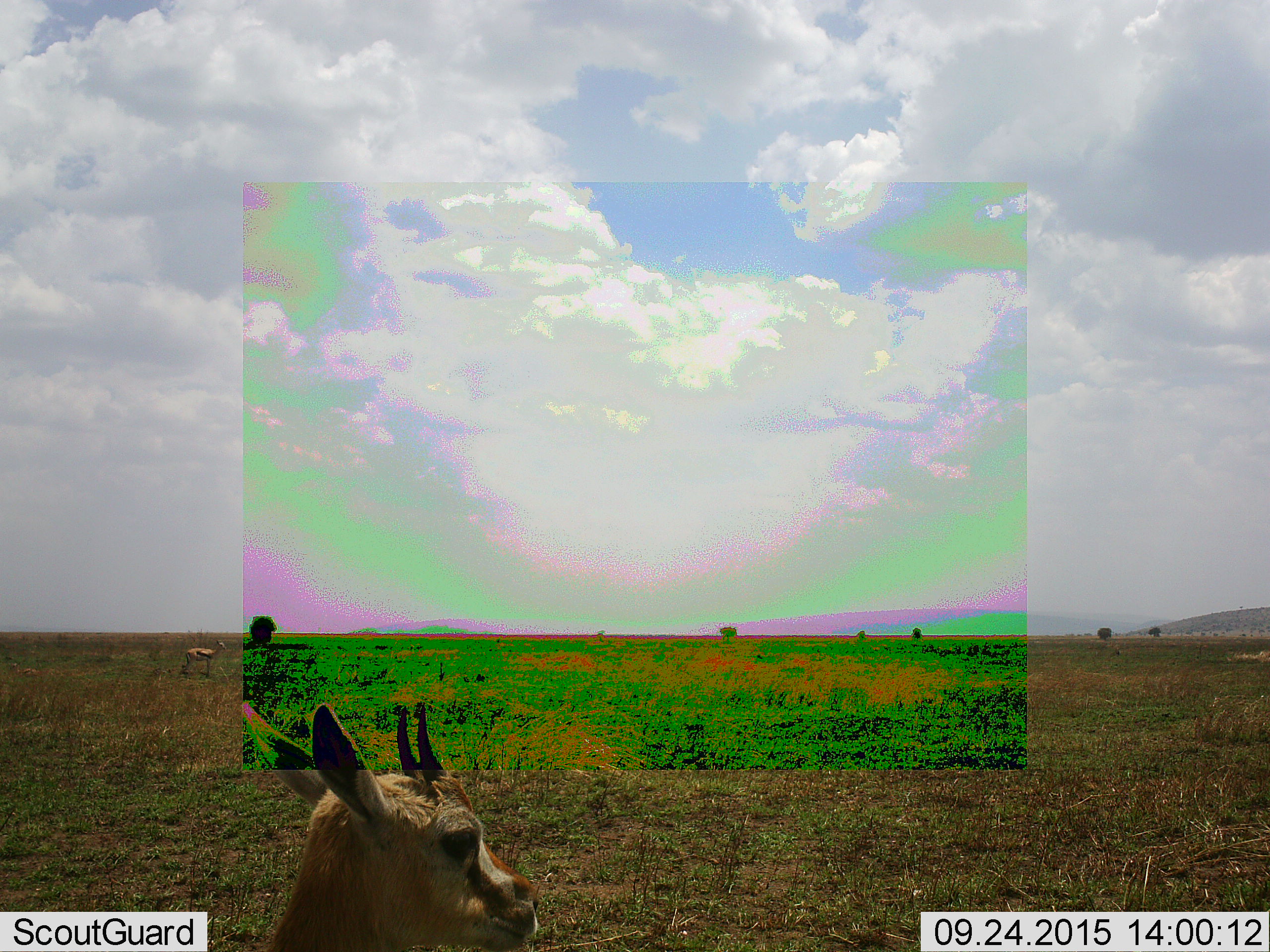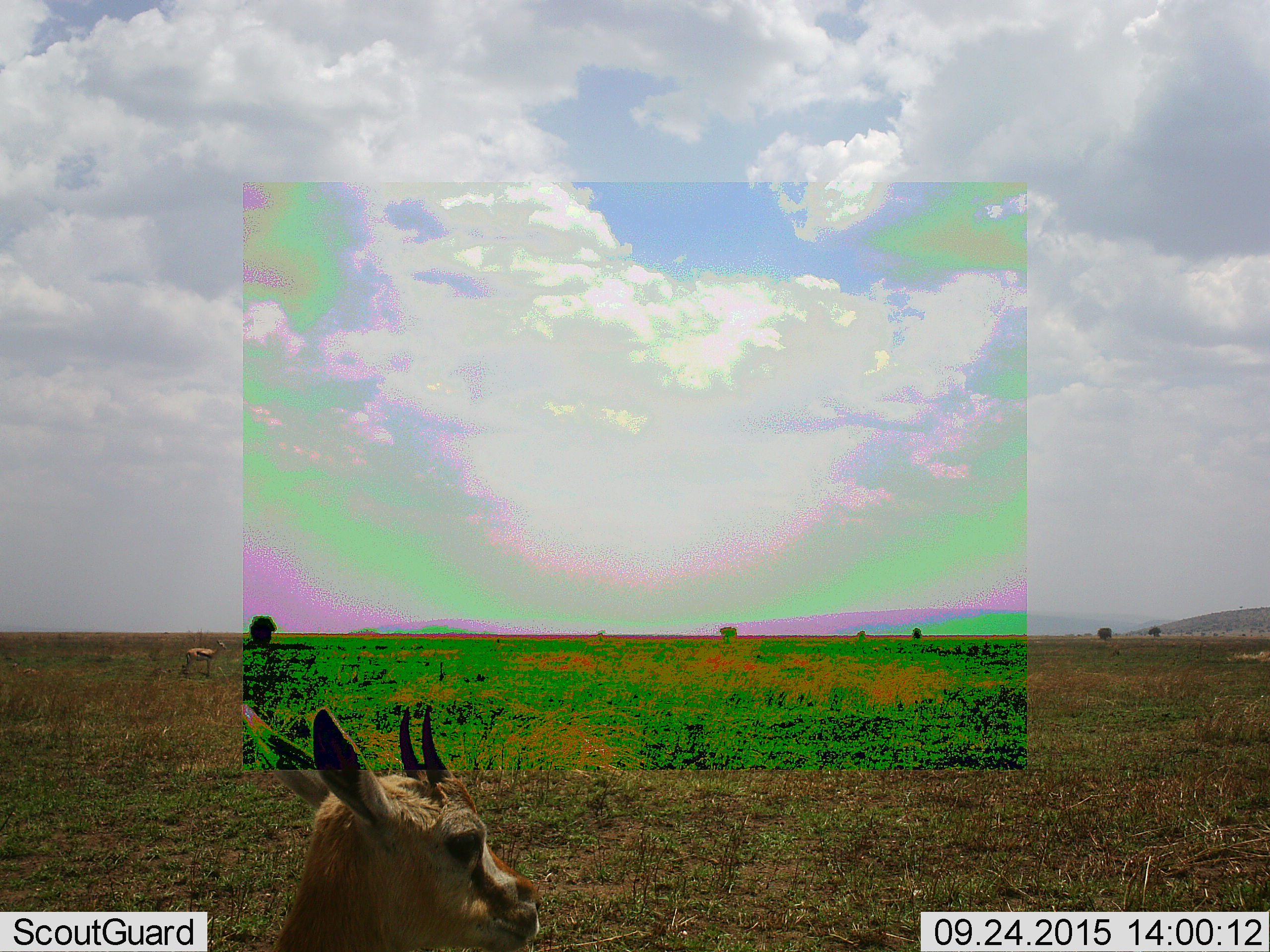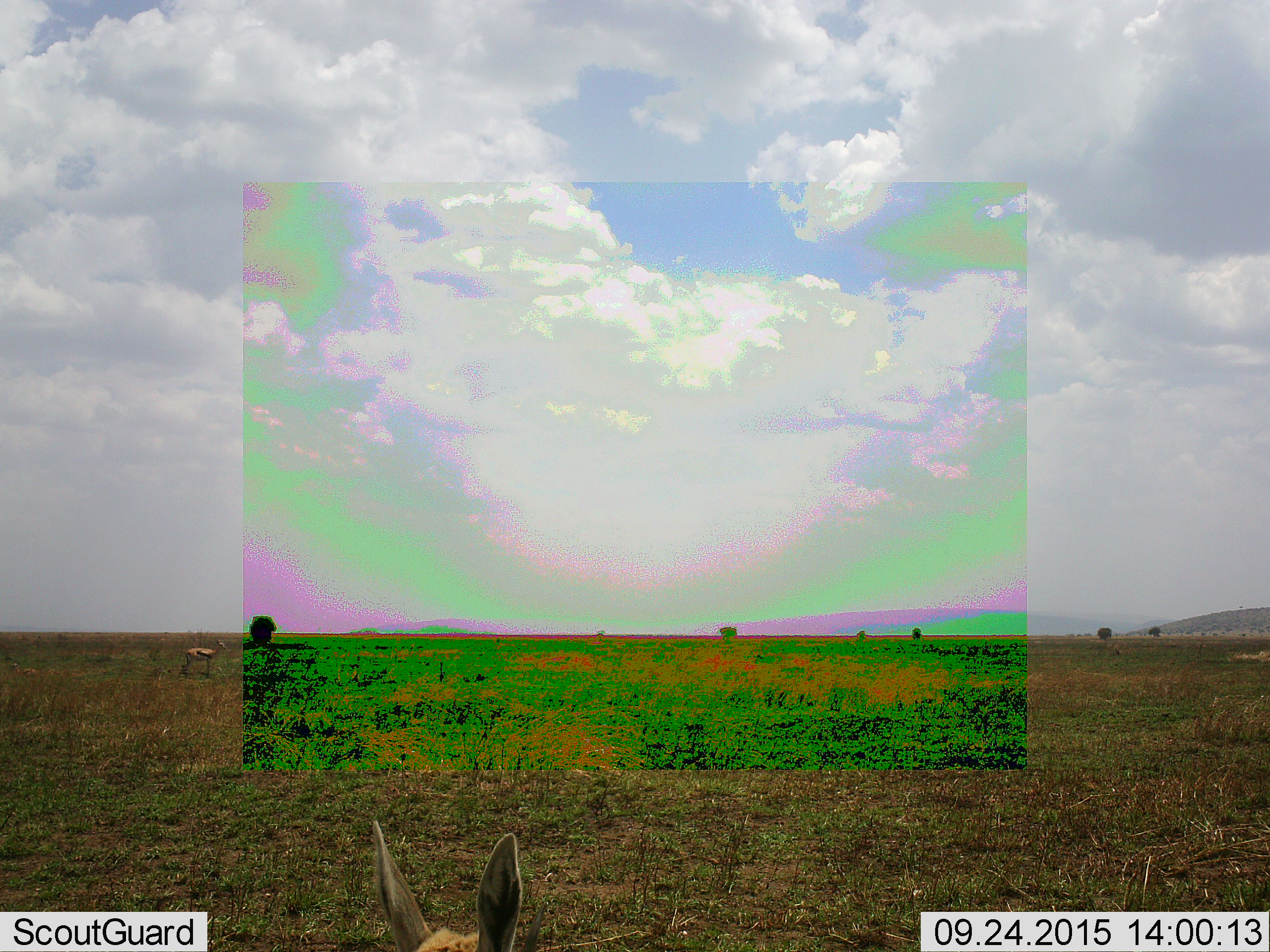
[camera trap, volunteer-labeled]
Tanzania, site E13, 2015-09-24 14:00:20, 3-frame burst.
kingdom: Animalia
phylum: Chordata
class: Mammalia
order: Artiodactyla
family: Bovidae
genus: Eudorcas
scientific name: Eudorcas thomsonii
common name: thomson's gazelle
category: gazellethomsons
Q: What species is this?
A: Gazellethomsons (thomson's gazelle) (Eudorcas thomsonii).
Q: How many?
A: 2.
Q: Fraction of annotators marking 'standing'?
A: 100%.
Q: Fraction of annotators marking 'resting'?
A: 0%.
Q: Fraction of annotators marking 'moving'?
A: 7%.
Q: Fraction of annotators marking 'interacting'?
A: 0%.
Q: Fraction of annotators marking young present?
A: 7%.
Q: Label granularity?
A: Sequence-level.